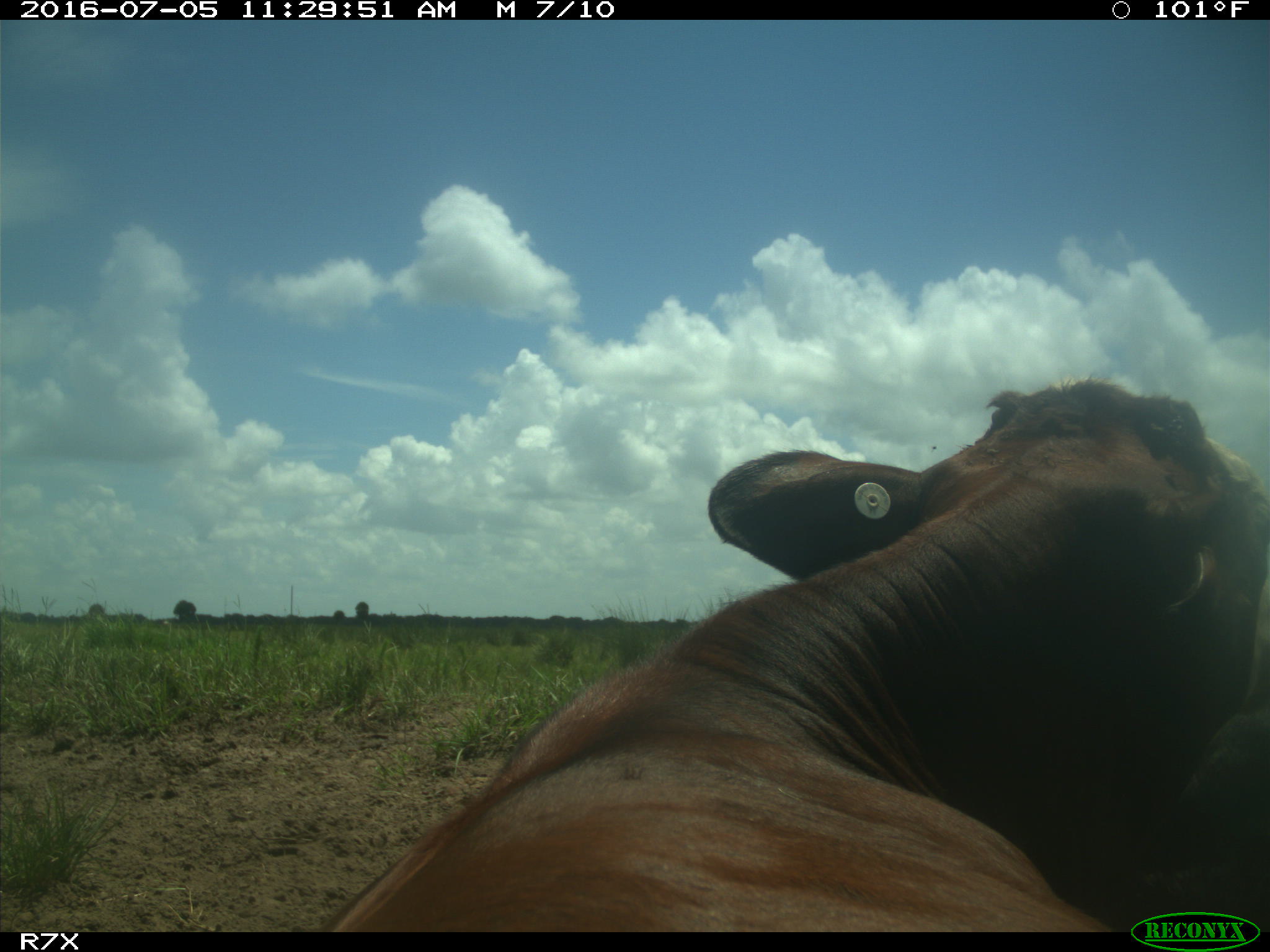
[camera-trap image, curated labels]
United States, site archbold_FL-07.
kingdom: Animalia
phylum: Chordata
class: Mammalia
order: Artiodactyla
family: Bovidae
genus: Bos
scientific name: Bos taurus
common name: domestic cow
Bos taurus (domestic cow).